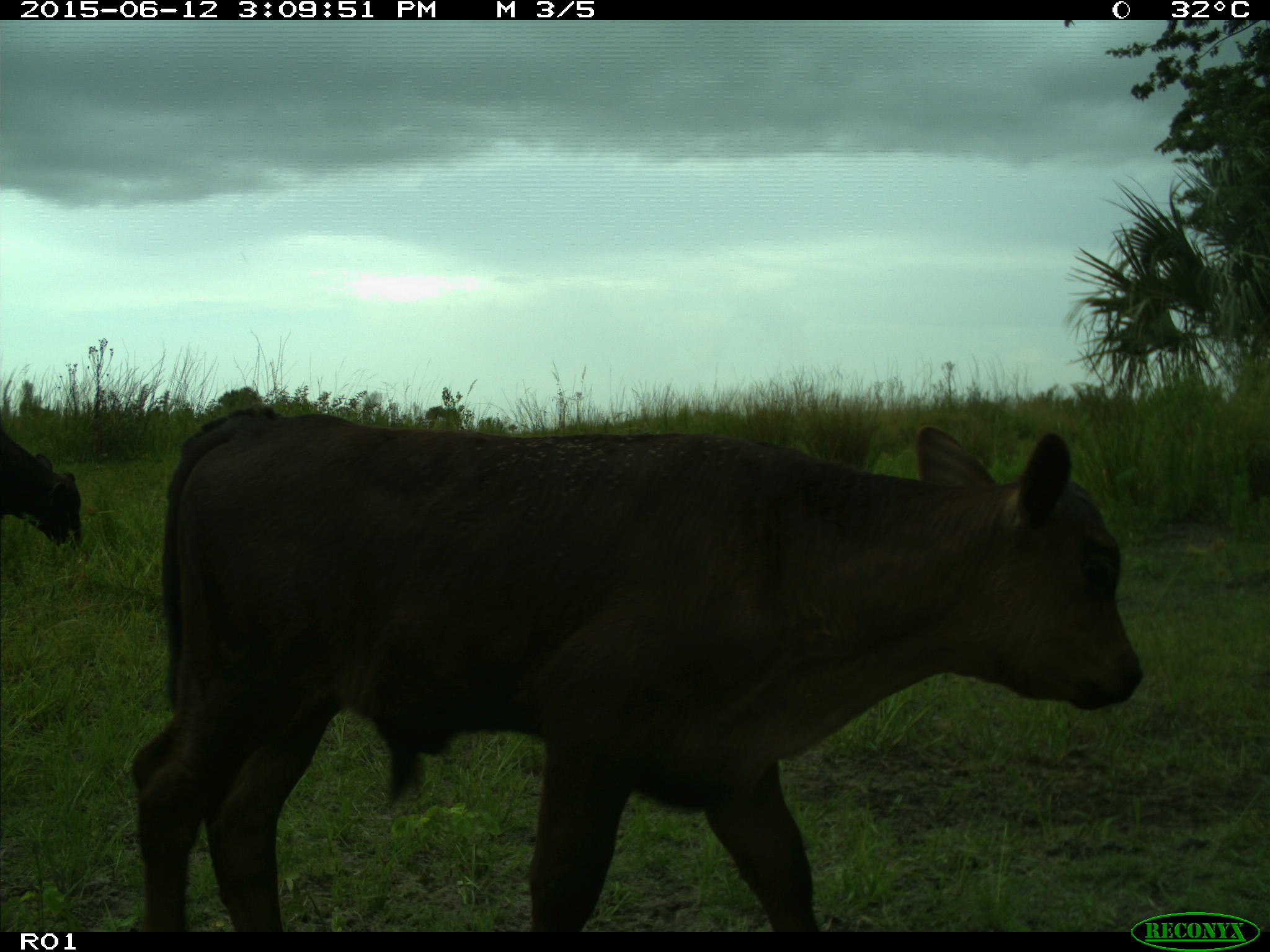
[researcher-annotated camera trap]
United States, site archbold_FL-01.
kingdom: Animalia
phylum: Chordata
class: Mammalia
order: Artiodactyla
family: Bovidae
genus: Bos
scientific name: Bos taurus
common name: domestic cow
Bos taurus (domestic cow).